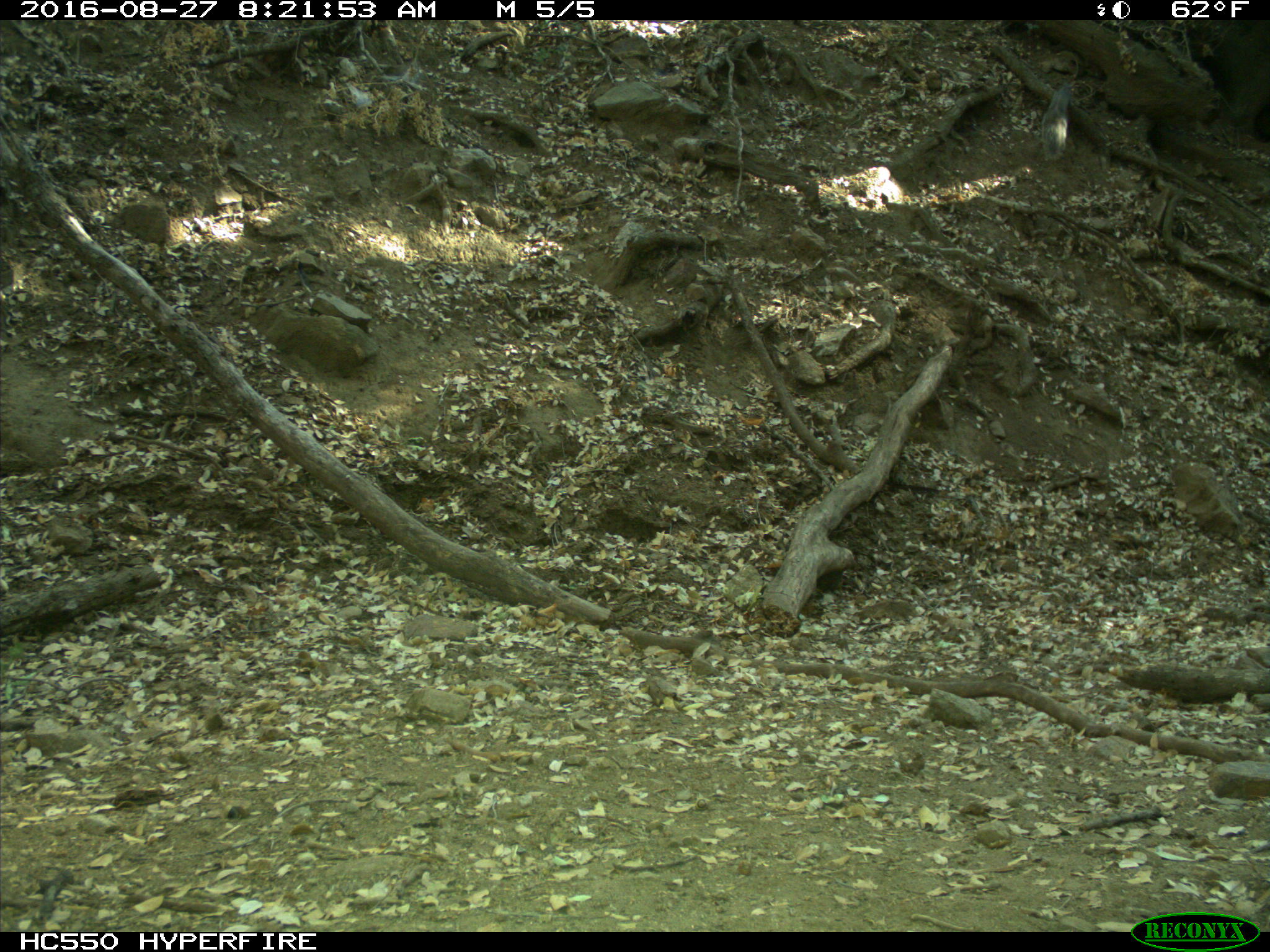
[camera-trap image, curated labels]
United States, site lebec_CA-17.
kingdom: Animalia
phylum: Chordata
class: Mammalia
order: Rodentia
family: Sciuridae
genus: Sciurus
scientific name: Sciurus carolinensis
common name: eastern gray squirrel